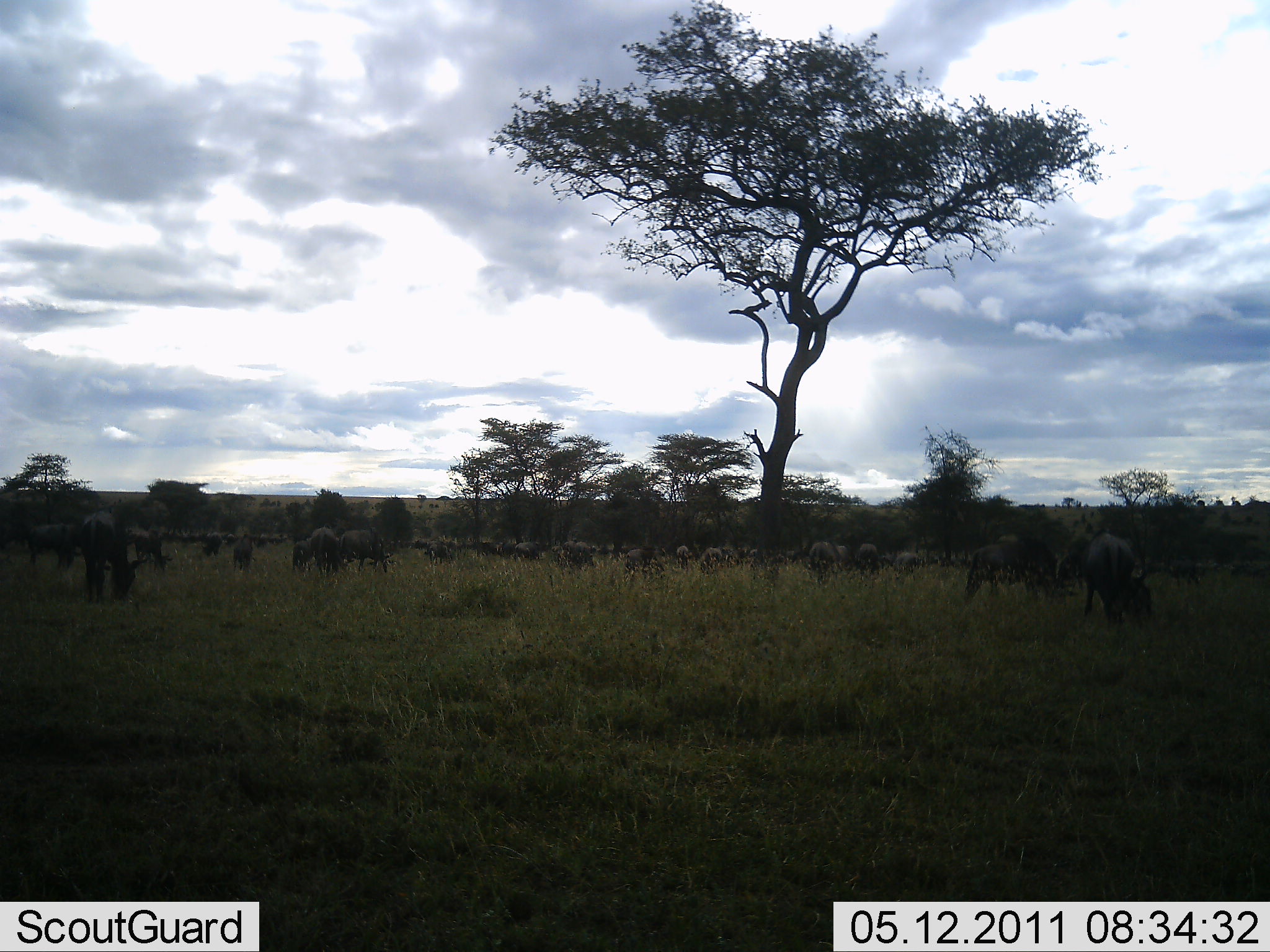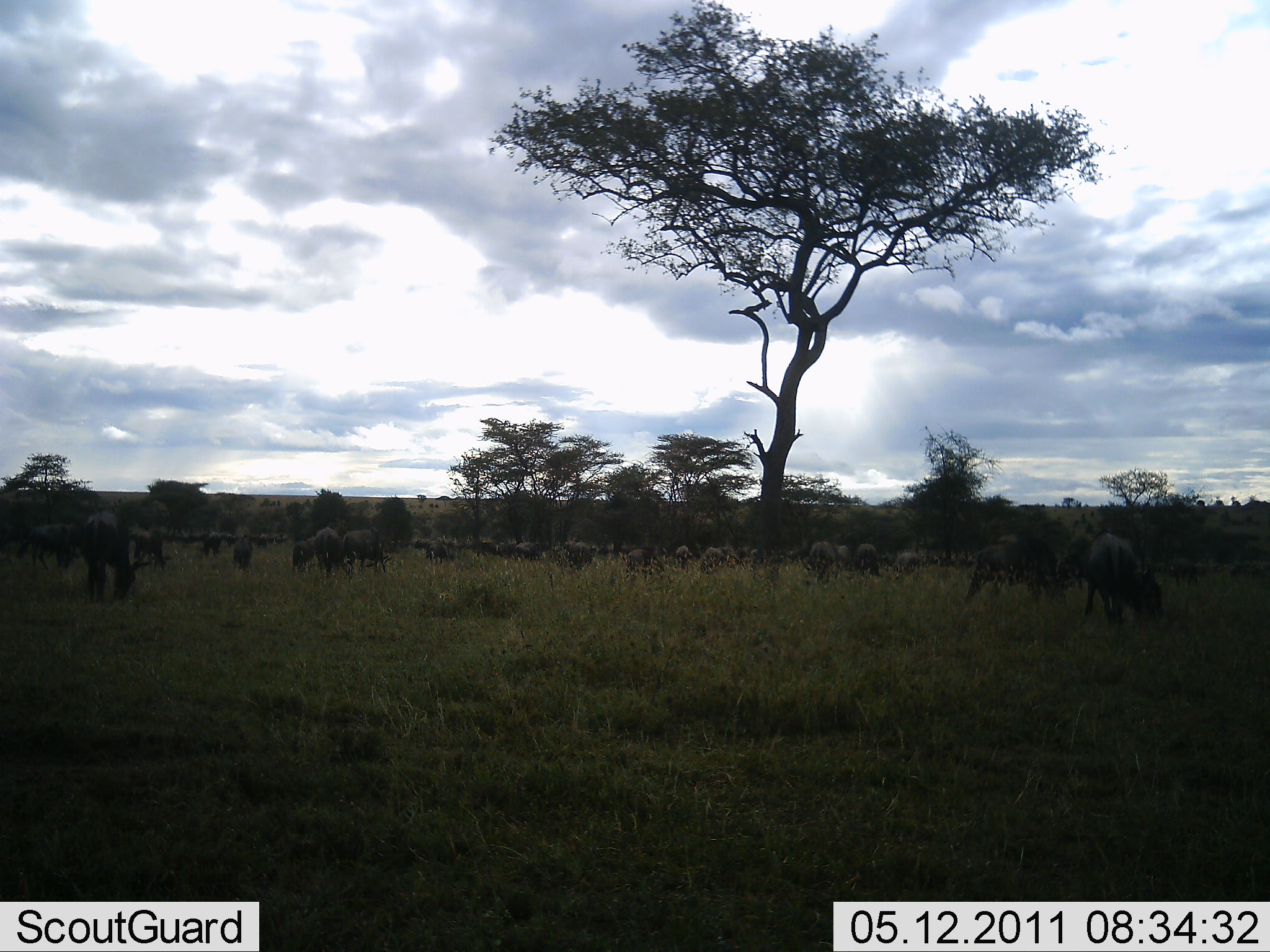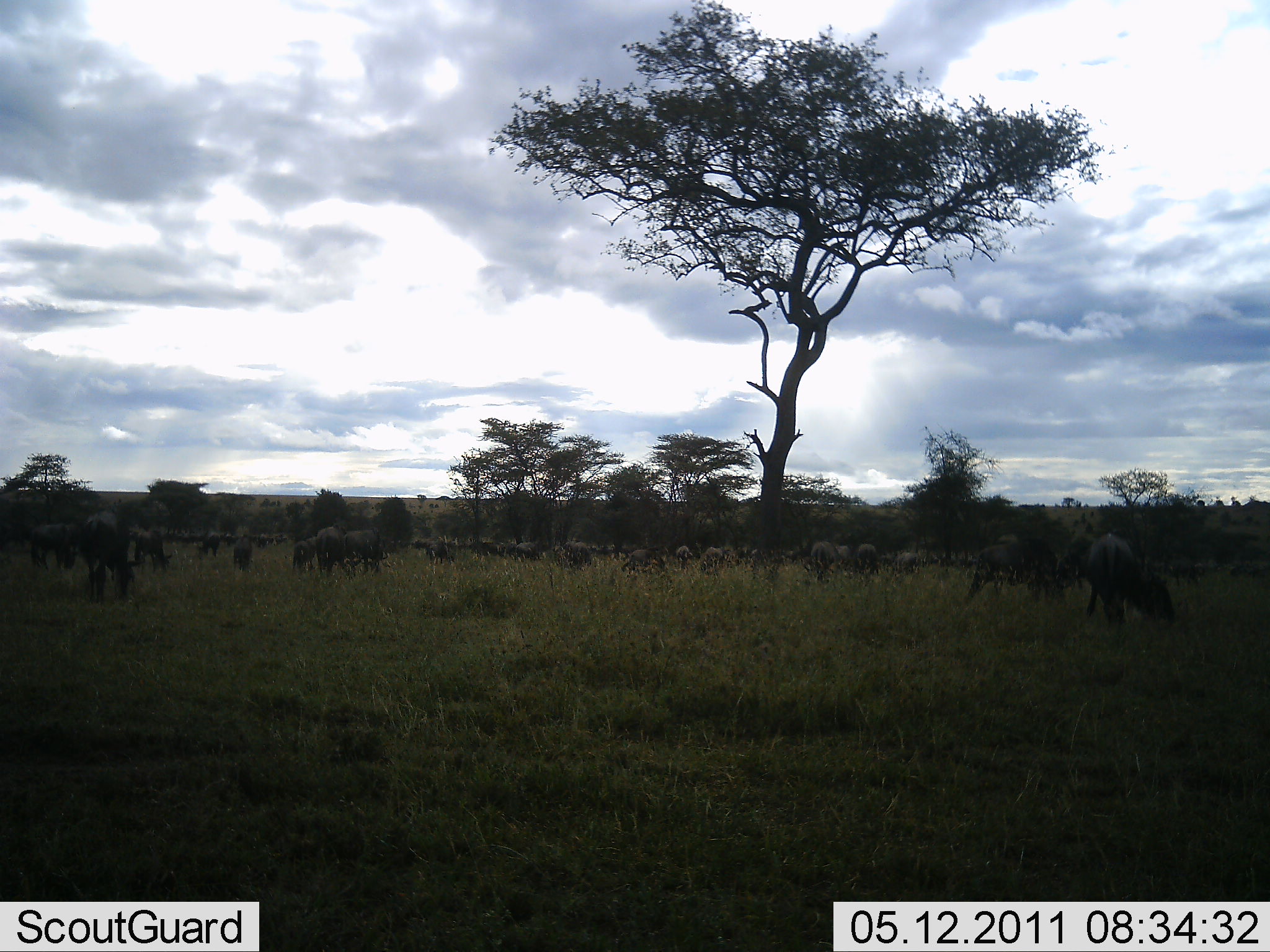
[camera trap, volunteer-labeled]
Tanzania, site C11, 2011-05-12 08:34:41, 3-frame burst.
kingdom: Animalia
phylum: Chordata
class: Mammalia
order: Artiodactyla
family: Bovidae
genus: Connochaetes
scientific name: Connochaetes taurinus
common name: blue wildebeest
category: wildebeest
Wildebeest (blue wildebeest) (Connochaetes taurinus), count 11-50. Behavior (volunteer vote fractions): standing 17%, resting 0%, moving 8%, interacting 0%. Young present (vote fraction): 0%. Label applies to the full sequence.